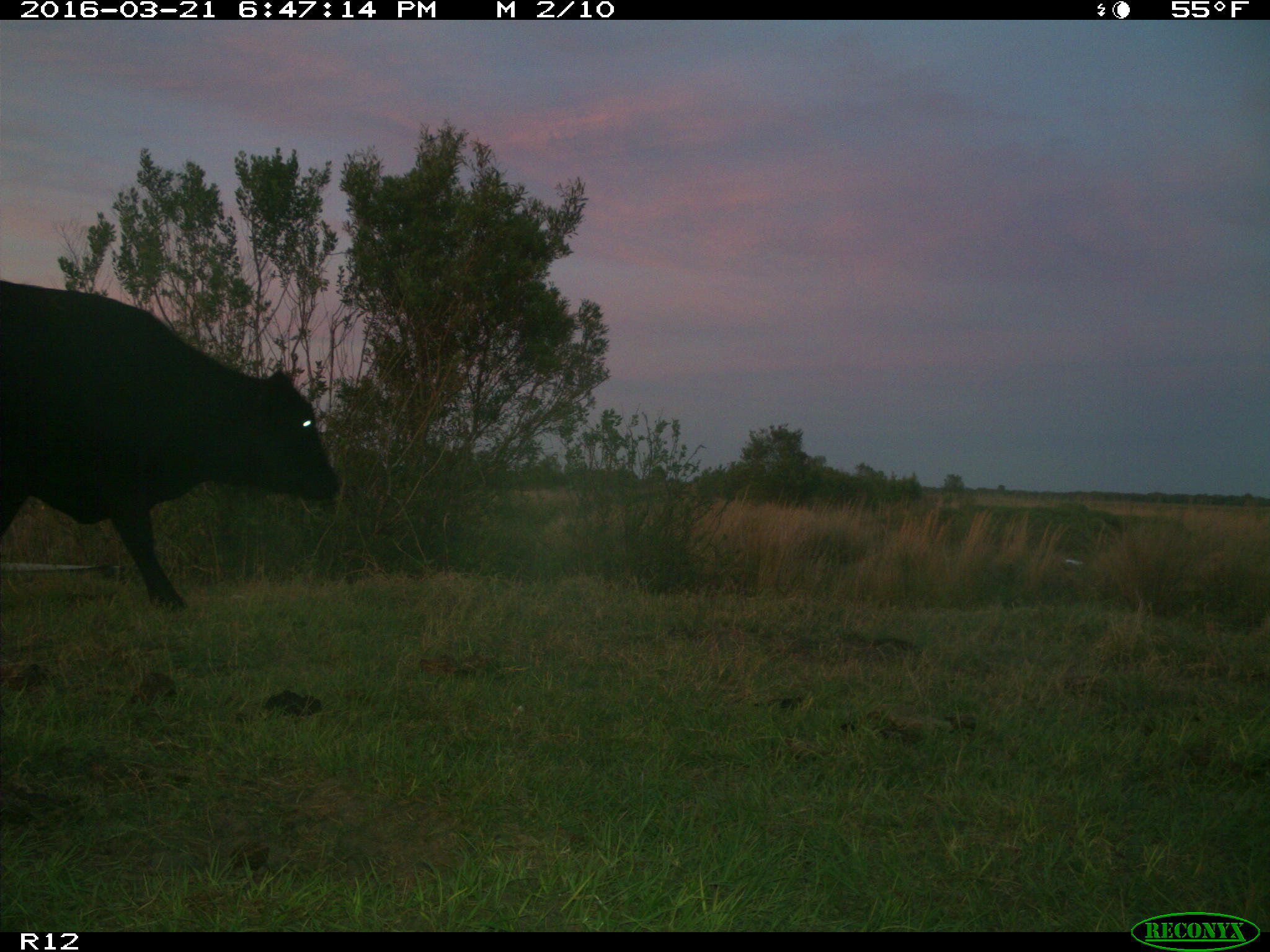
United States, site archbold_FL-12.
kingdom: Animalia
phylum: Chordata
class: Mammalia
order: Artiodactyla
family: Bovidae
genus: Bos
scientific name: Bos taurus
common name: domestic cow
Bos taurus (domestic cow).